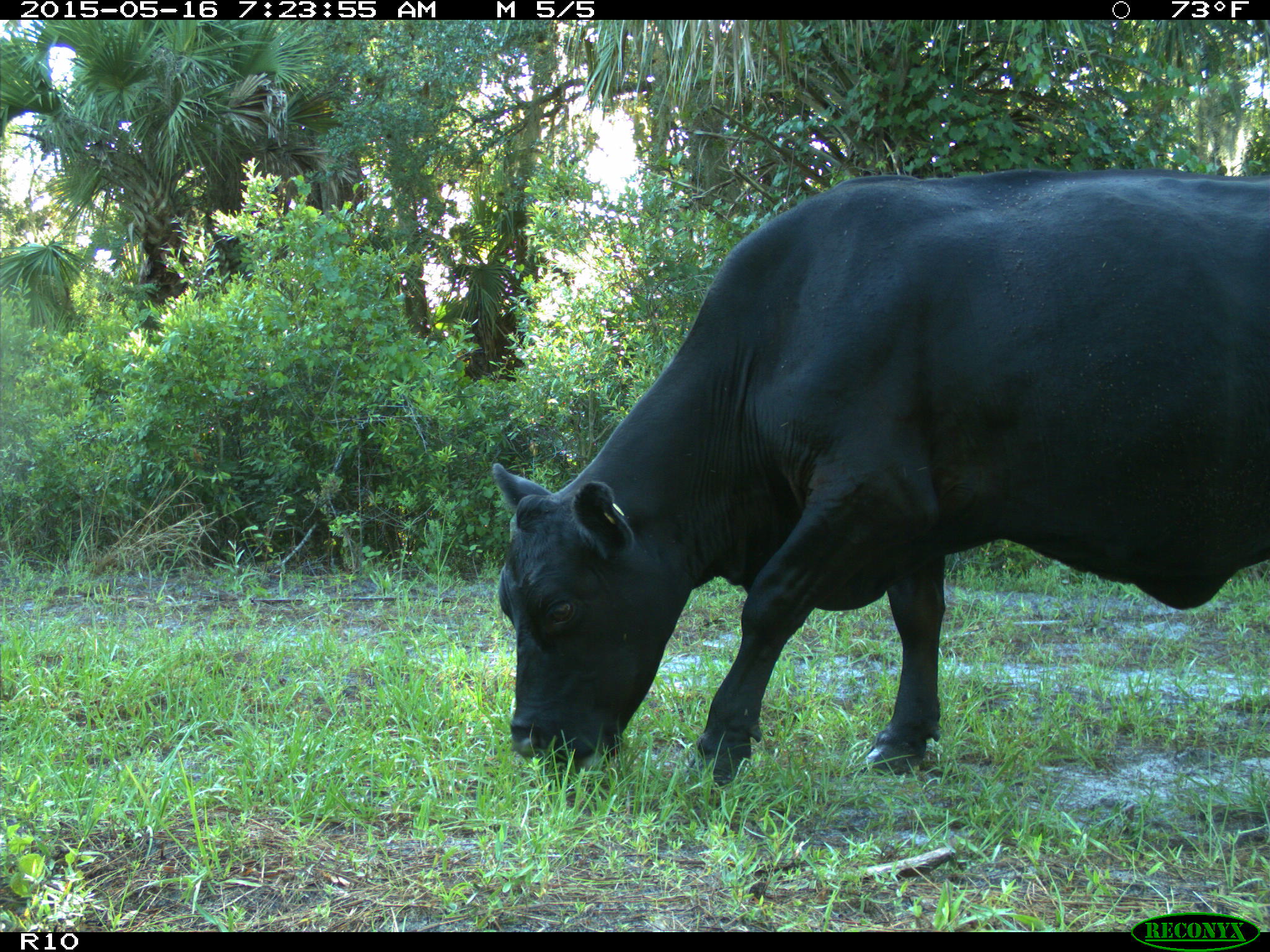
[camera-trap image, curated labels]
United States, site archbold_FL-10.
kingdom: Animalia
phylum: Chordata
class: Mammalia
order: Artiodactyla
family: Bovidae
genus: Bos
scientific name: Bos taurus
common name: domestic cow